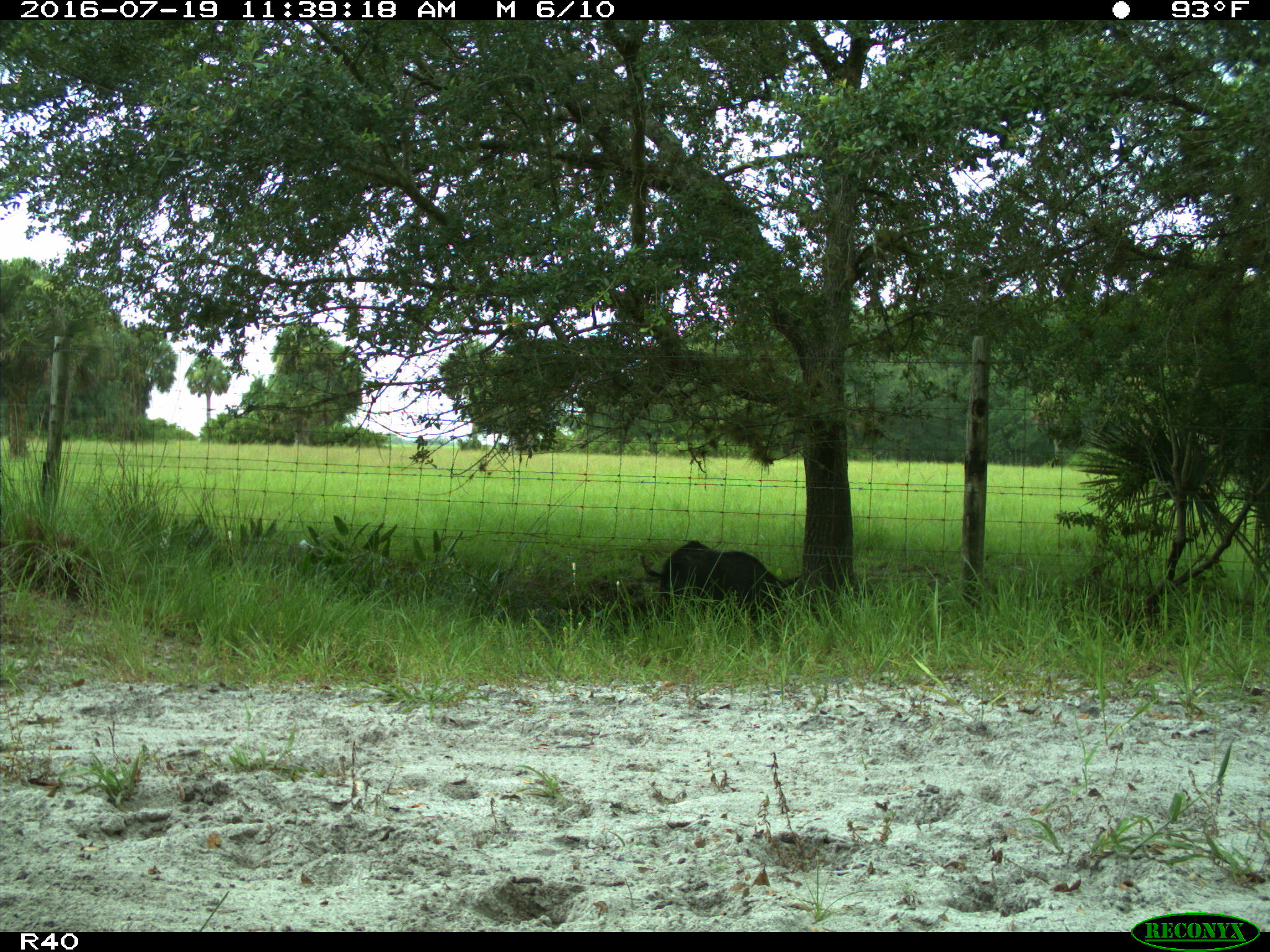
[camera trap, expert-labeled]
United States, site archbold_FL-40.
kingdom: Animalia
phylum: Chordata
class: Mammalia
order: Artiodactyla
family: Suidae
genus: Sus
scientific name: Sus scrofa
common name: wild boar